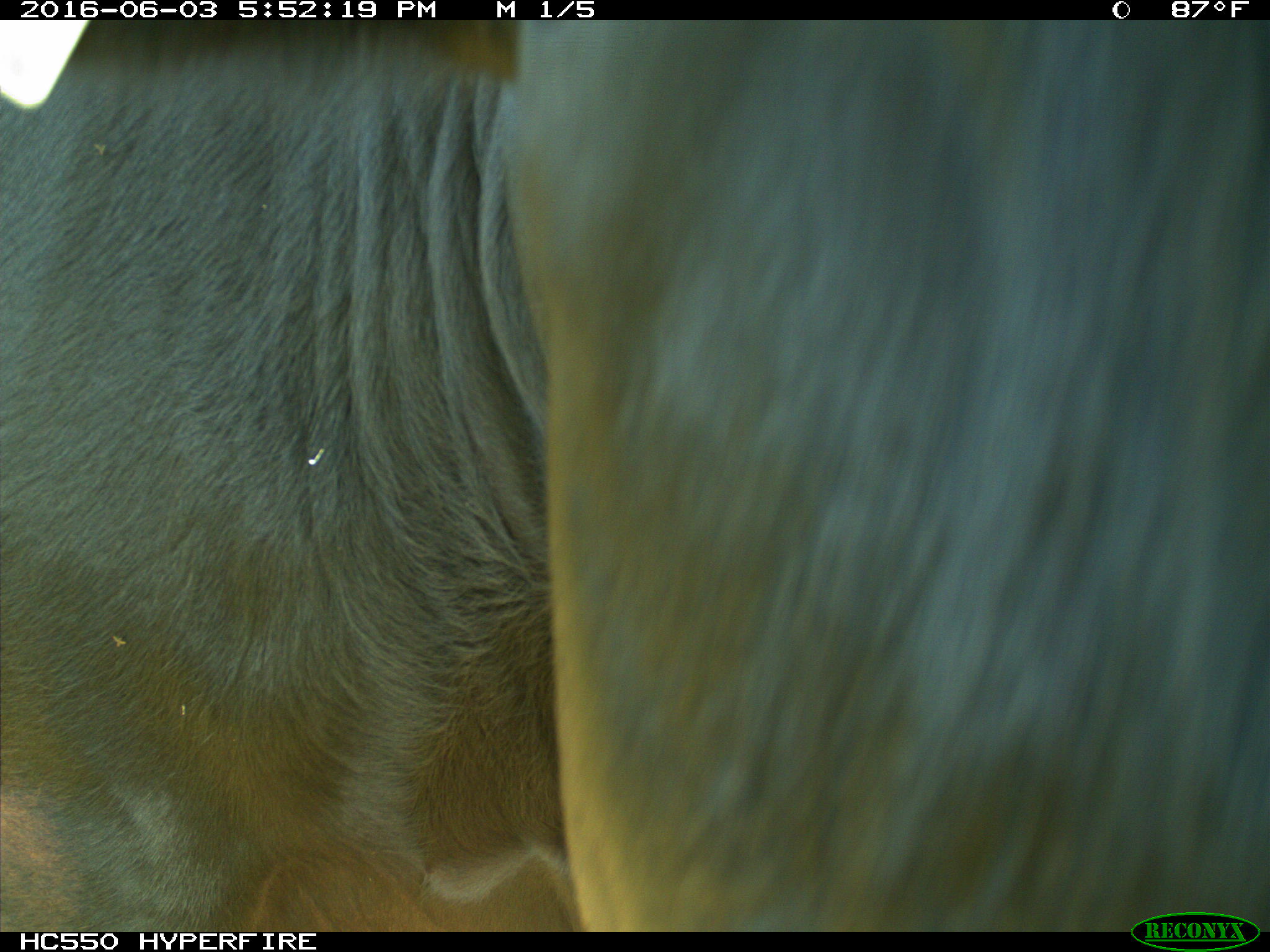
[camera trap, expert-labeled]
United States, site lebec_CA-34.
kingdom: Animalia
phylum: Chordata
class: Mammalia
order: Artiodactyla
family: Bovidae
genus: Bos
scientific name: Bos taurus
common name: domestic cow